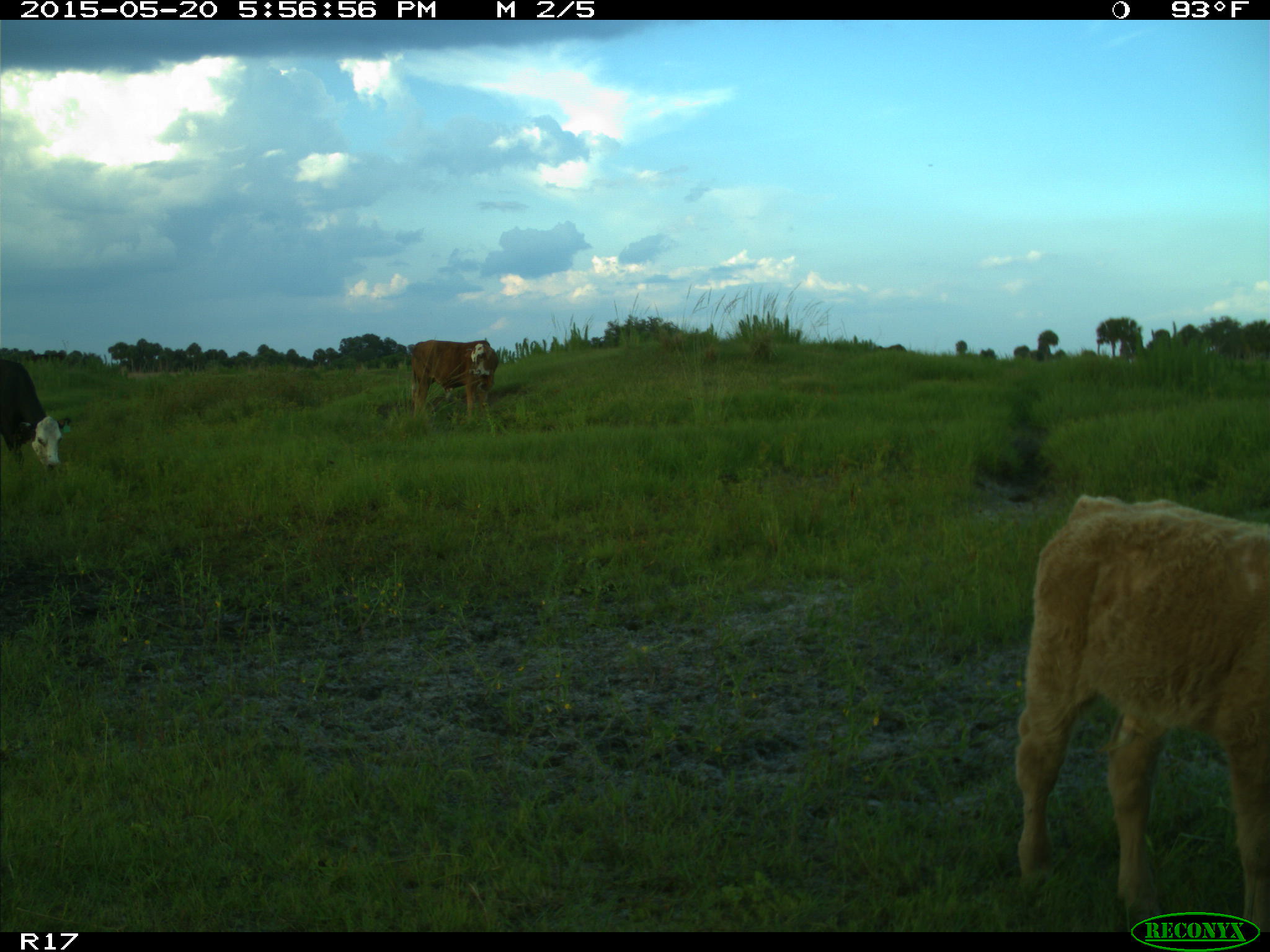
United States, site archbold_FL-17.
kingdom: Animalia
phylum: Chordata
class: Mammalia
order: Artiodactyla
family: Bovidae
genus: Bos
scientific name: Bos taurus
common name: domestic cow